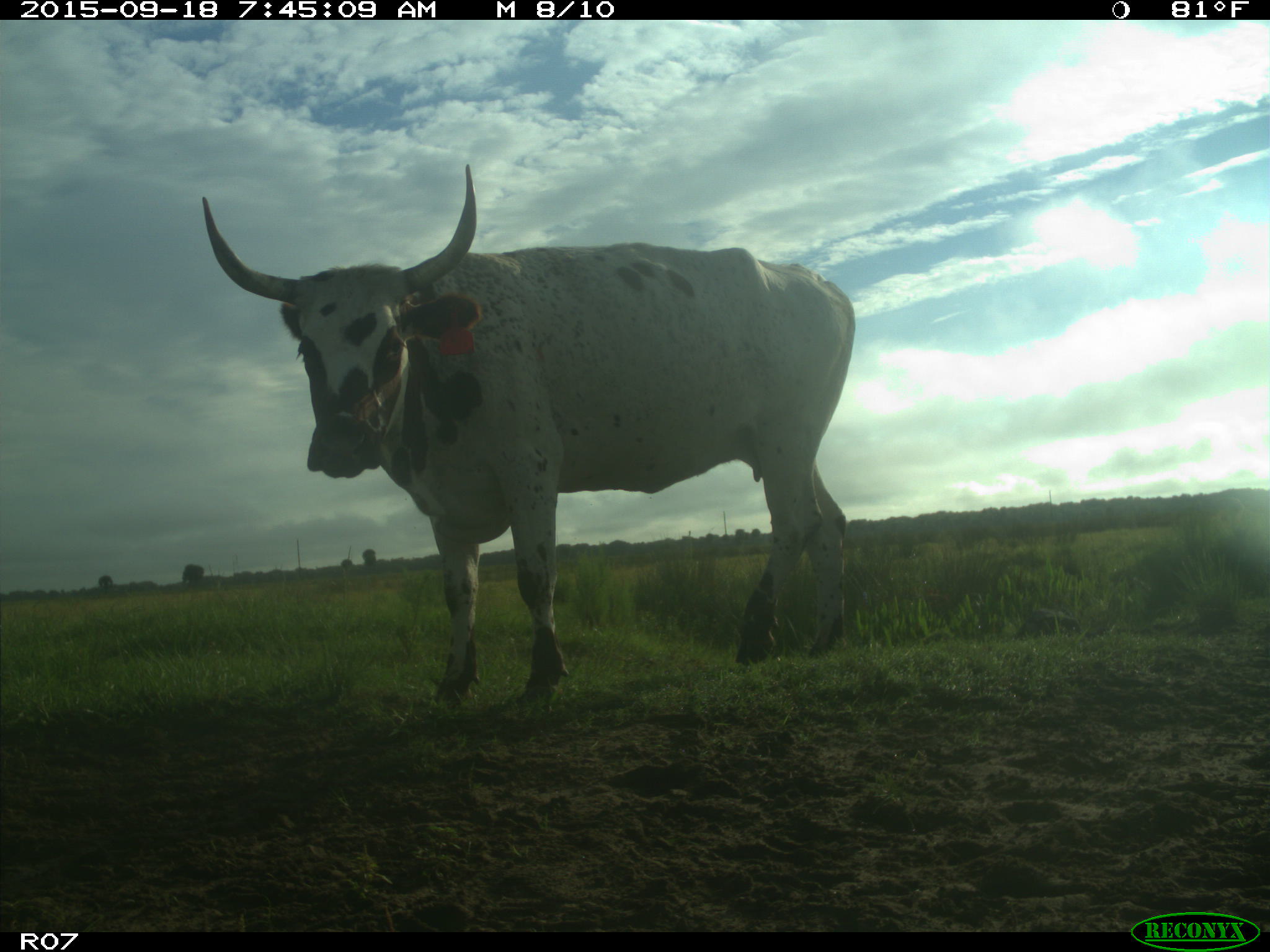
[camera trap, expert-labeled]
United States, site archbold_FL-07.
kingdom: Animalia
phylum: Chordata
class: Mammalia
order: Artiodactyla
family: Bovidae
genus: Bos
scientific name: Bos taurus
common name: domestic cow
Bos taurus (domestic cow).